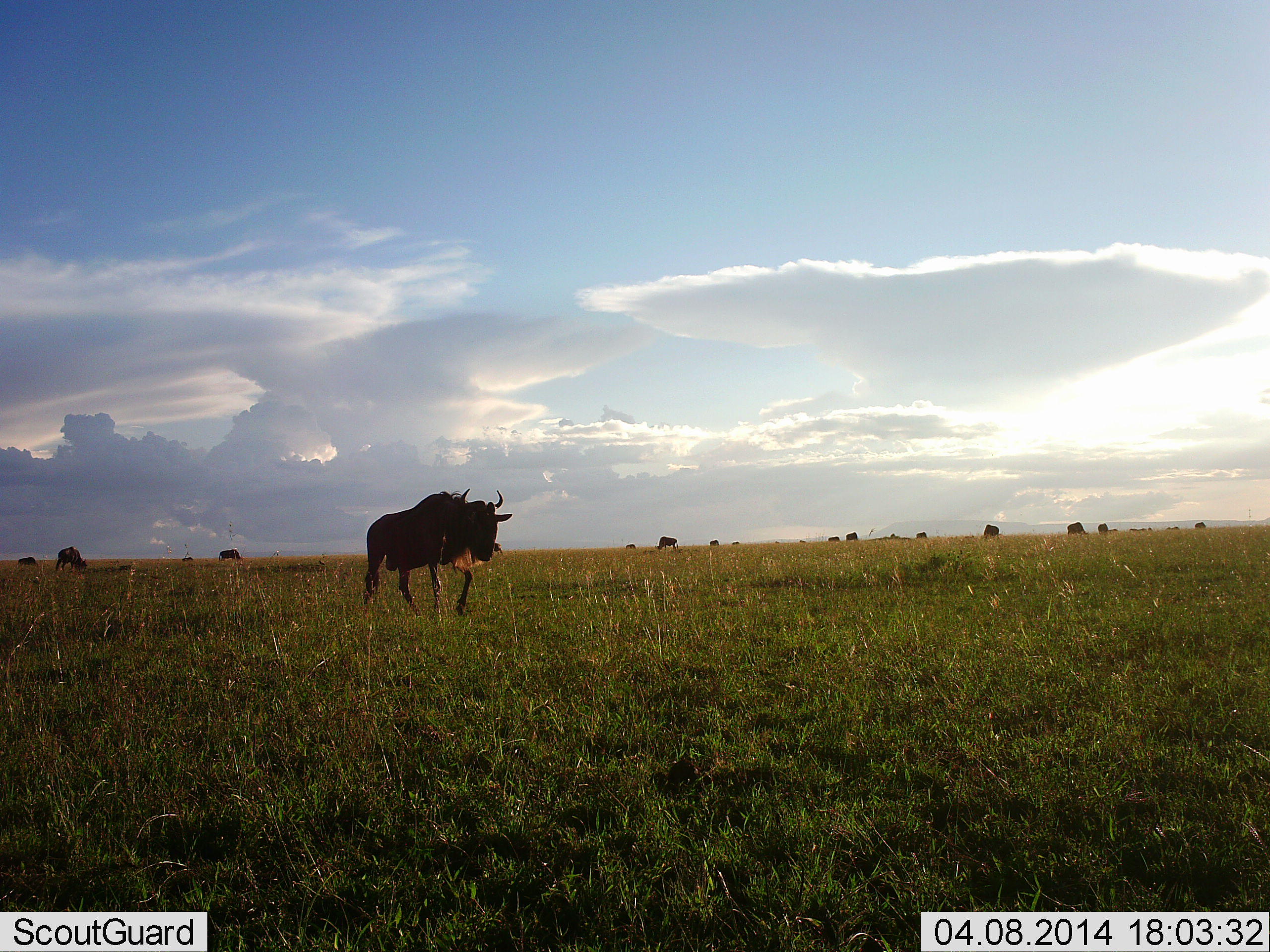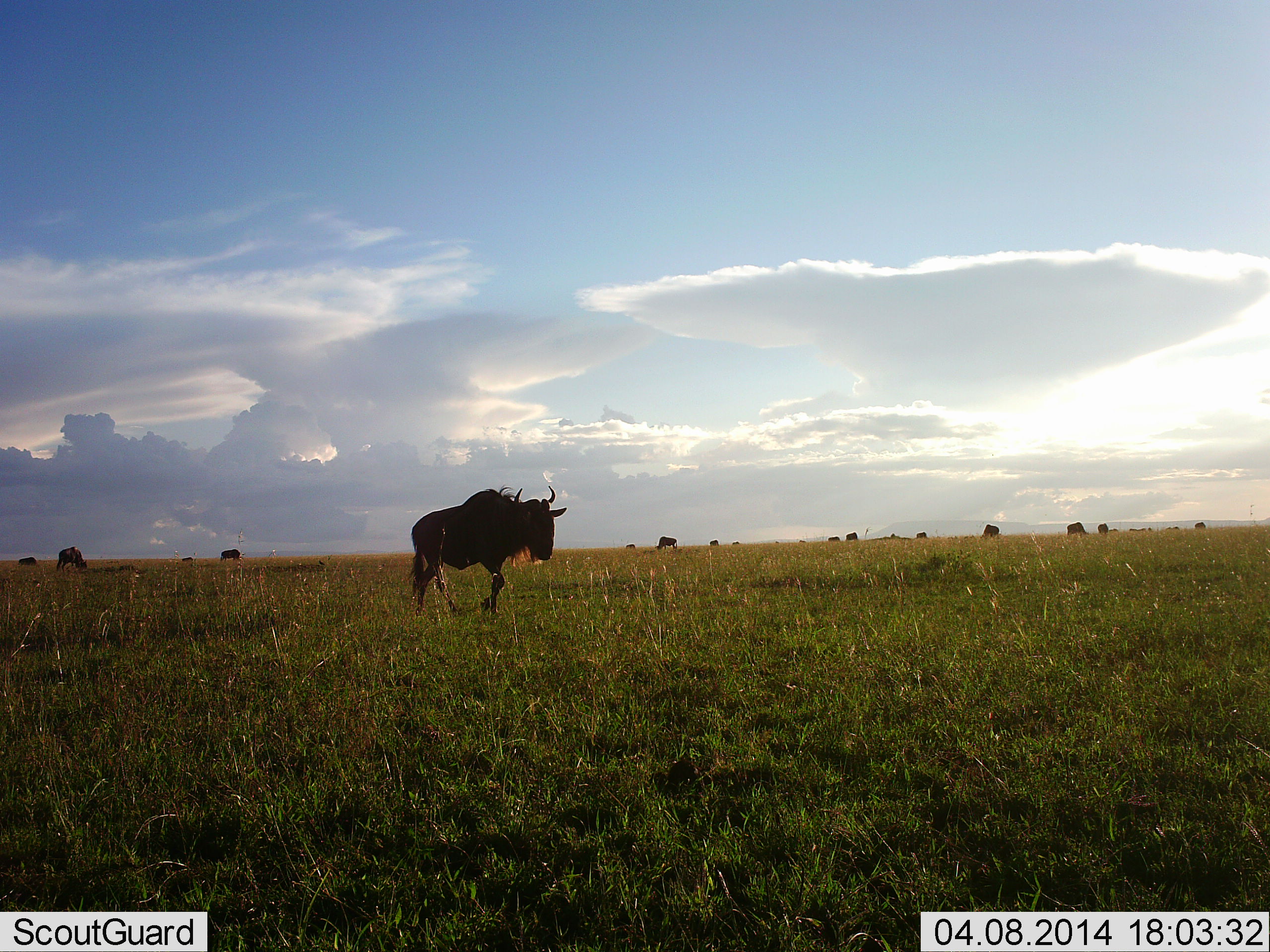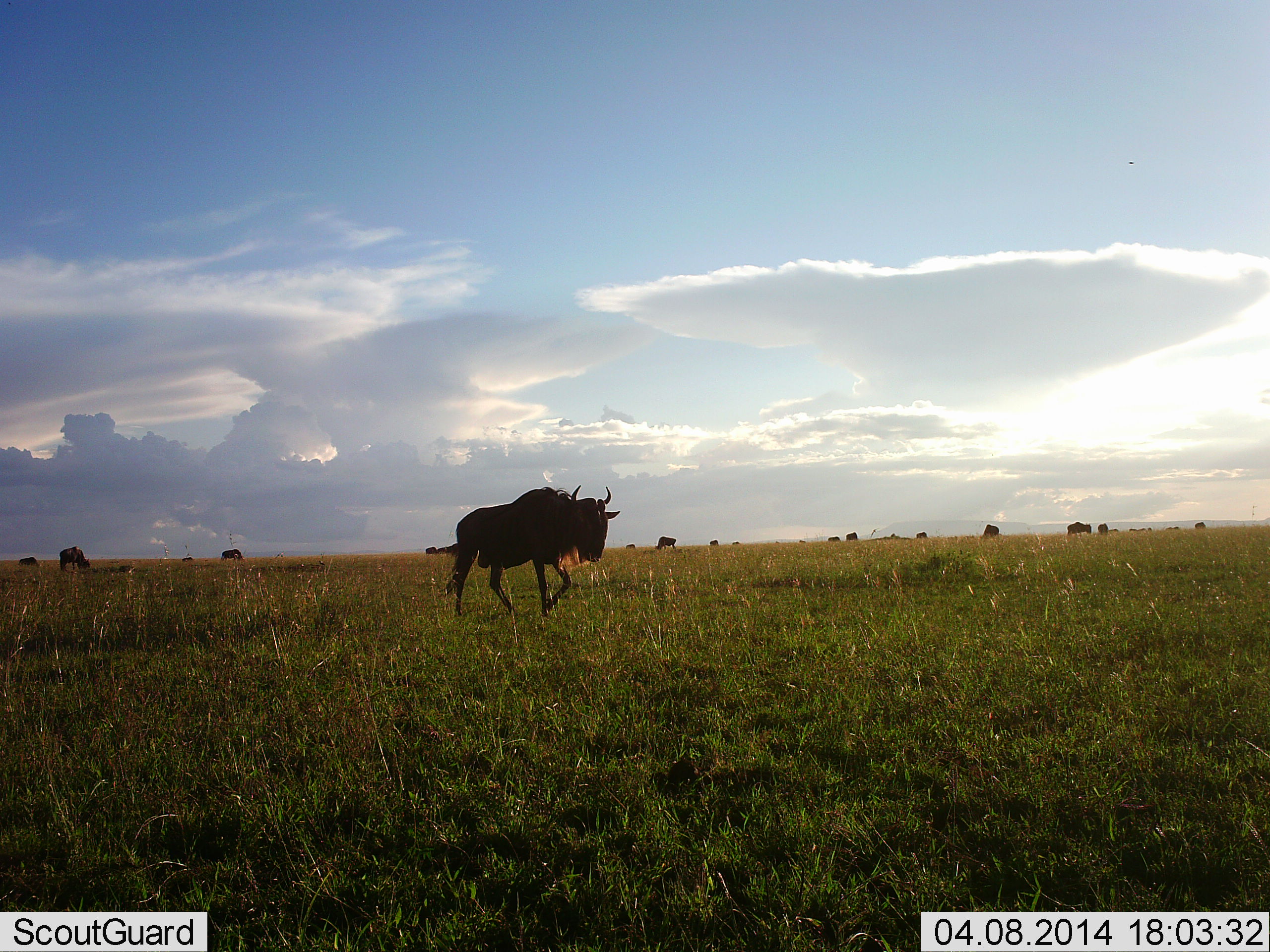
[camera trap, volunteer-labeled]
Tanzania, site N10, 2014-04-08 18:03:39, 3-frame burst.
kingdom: Animalia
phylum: Chordata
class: Mammalia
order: Artiodactyla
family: Bovidae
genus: Connochaetes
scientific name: Connochaetes taurinus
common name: blue wildebeest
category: wildebeest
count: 11-50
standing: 30%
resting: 0%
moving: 90%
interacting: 0%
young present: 0%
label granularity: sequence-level